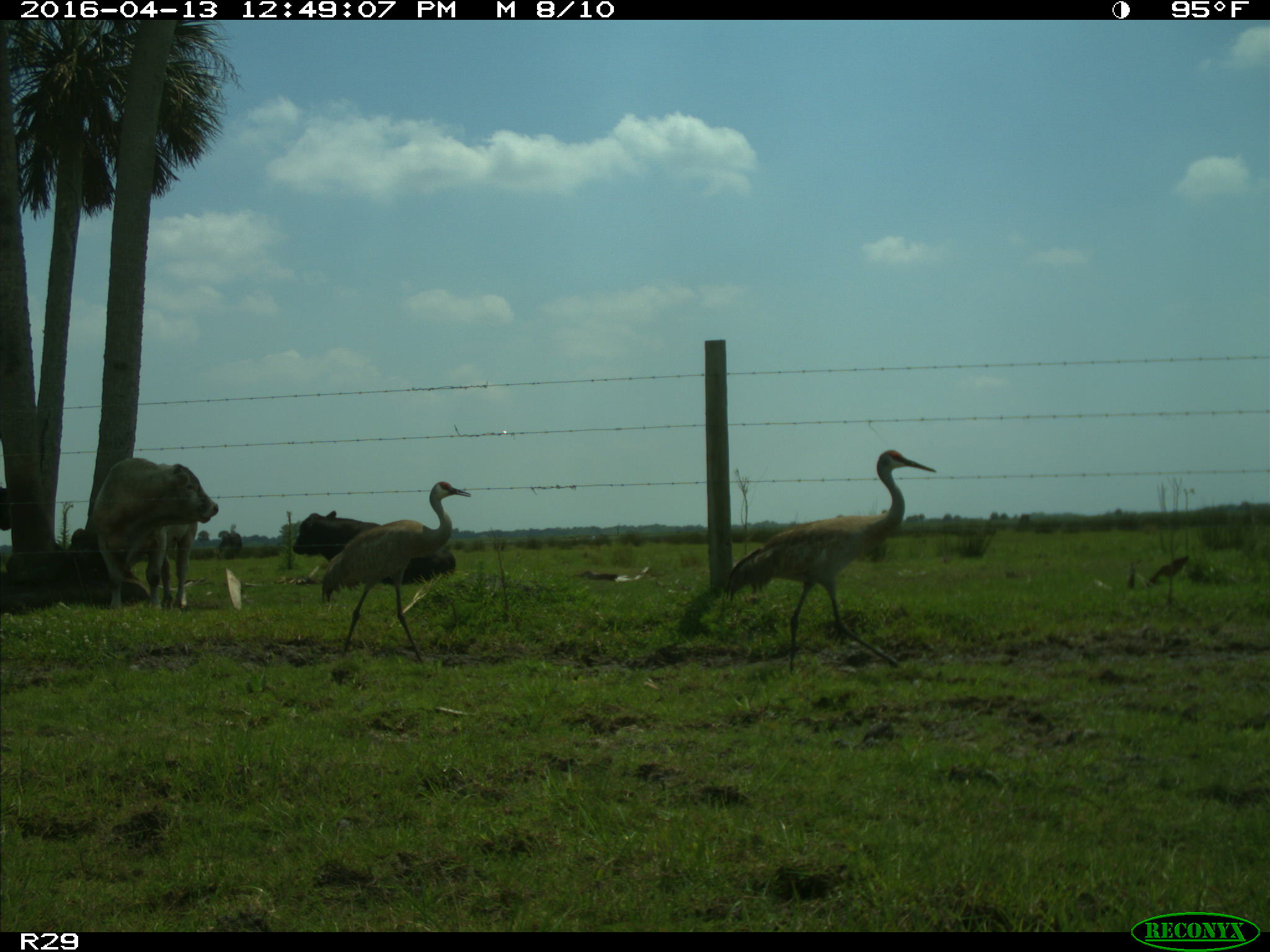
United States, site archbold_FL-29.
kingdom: Animalia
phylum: Chordata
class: Mammalia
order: Artiodactyla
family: Bovidae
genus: Bos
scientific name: Bos taurus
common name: domestic cow